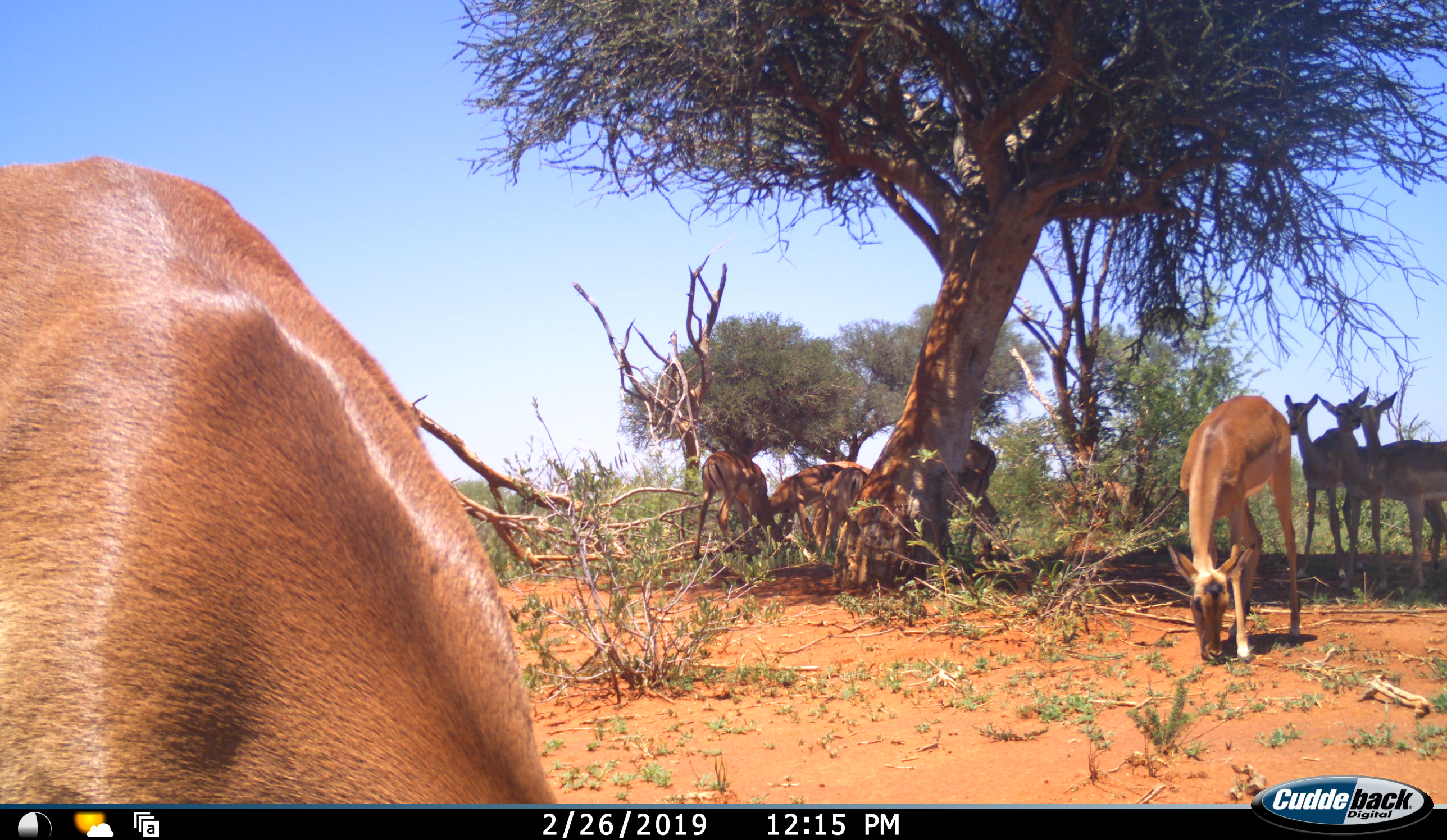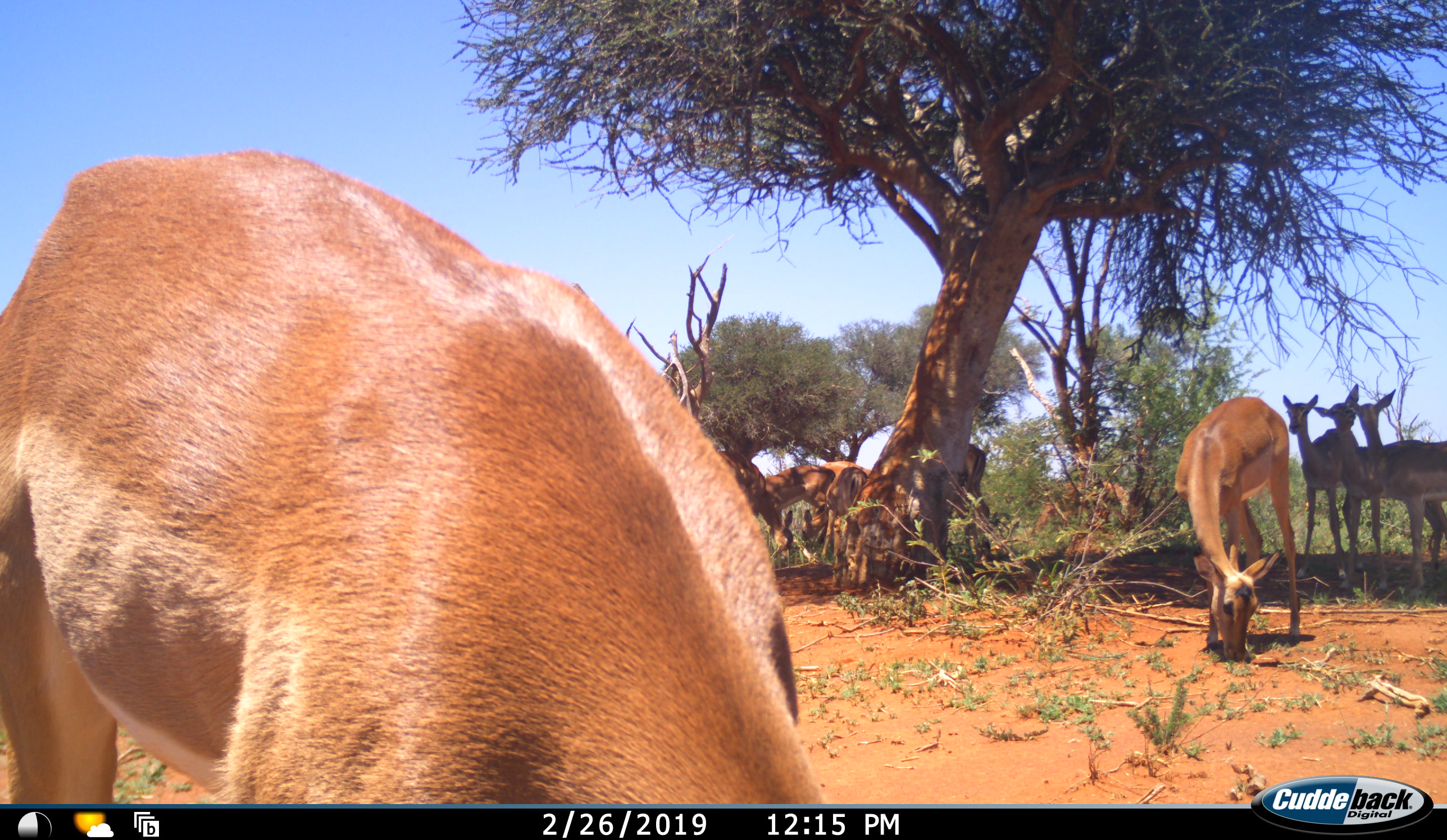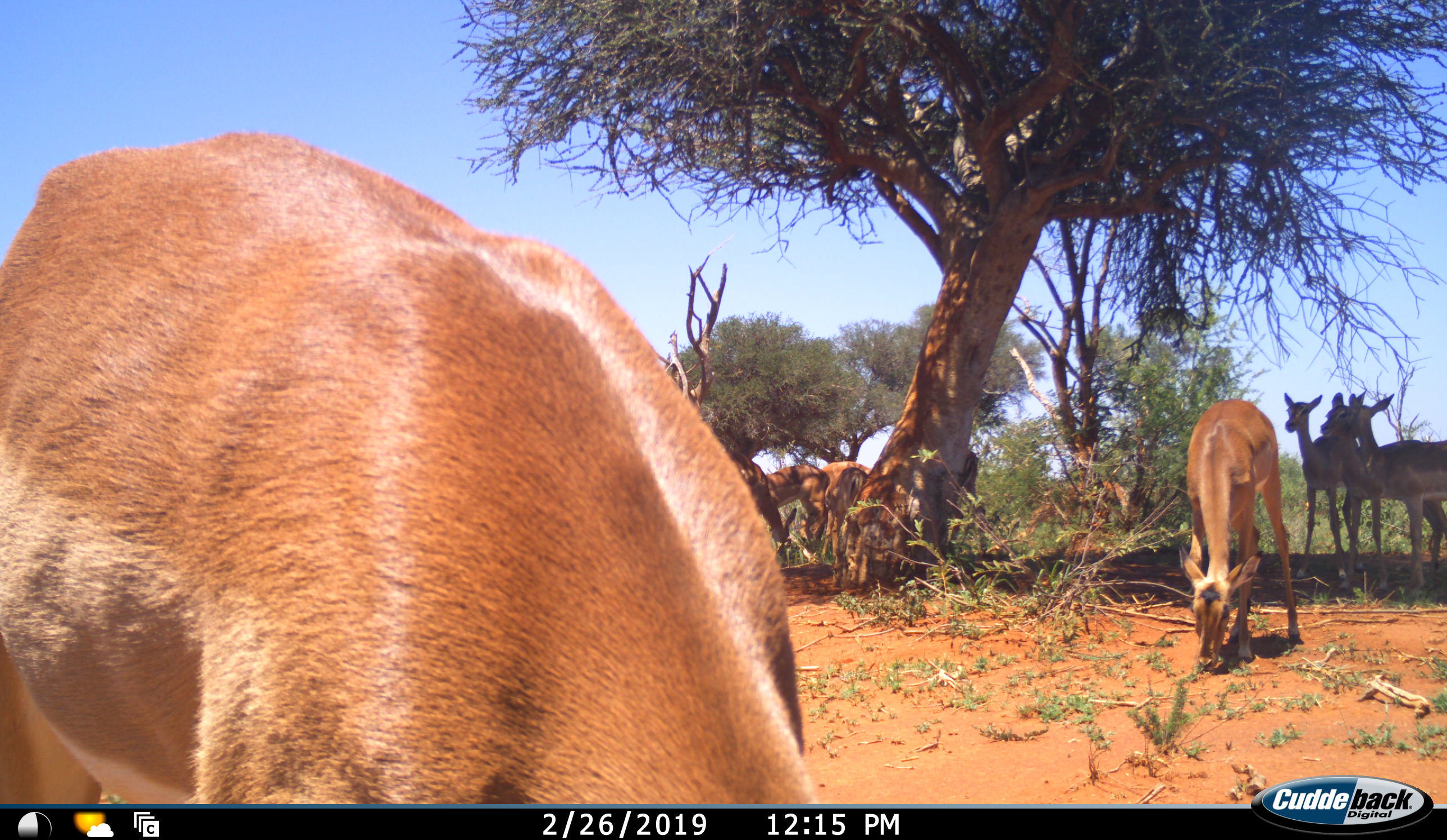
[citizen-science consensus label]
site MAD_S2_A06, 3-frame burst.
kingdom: Animalia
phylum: Chordata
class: Mammalia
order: Artiodactyla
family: Bovidae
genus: Aepyceros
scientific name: Aepyceros melampus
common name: impala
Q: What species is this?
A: Impala (Aepyceros melampus).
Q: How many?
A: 9.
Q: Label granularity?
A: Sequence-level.